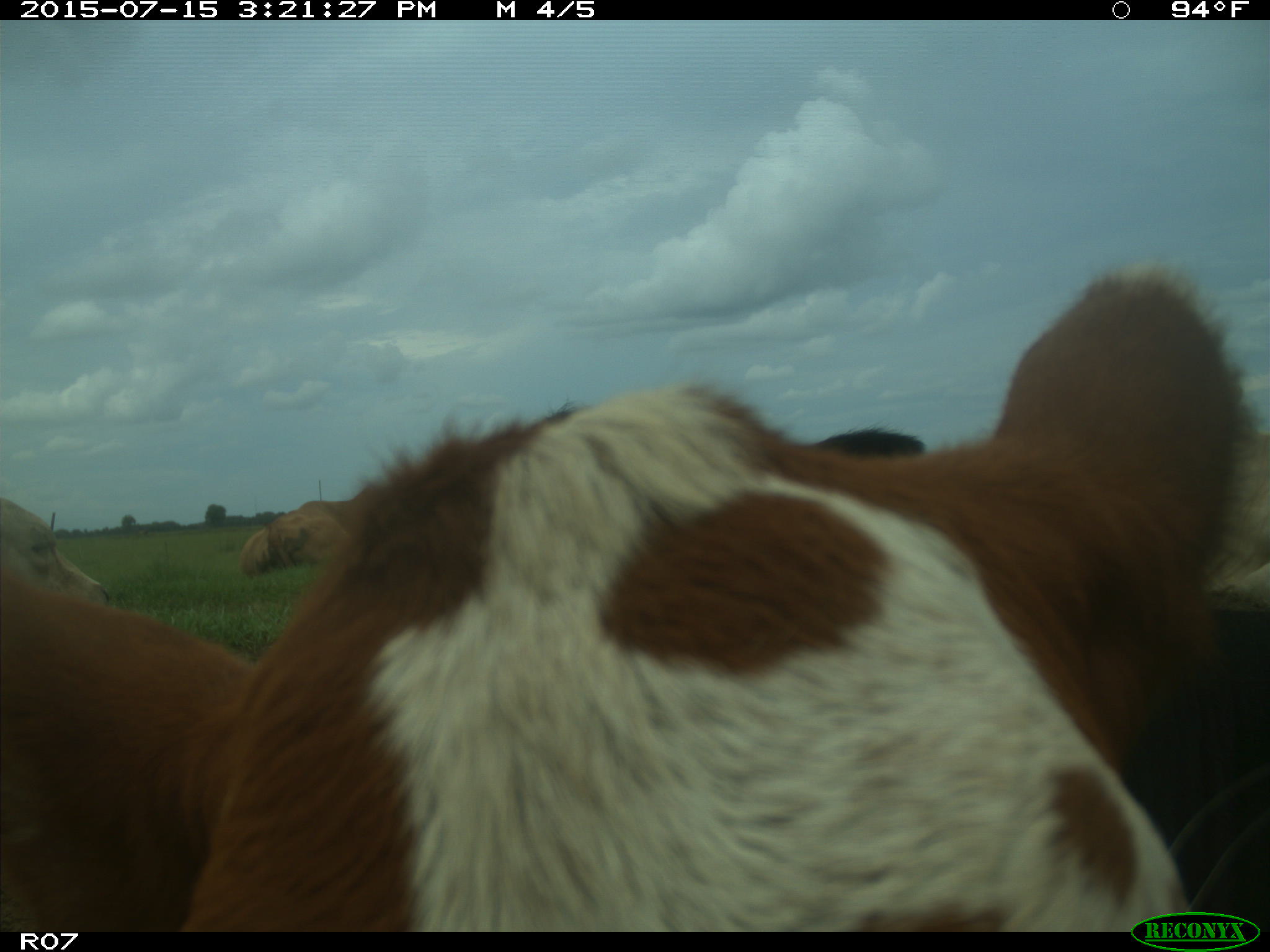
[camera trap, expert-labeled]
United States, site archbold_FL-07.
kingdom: Animalia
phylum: Chordata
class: Mammalia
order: Artiodactyla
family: Bovidae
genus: Bos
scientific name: Bos taurus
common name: domestic cow